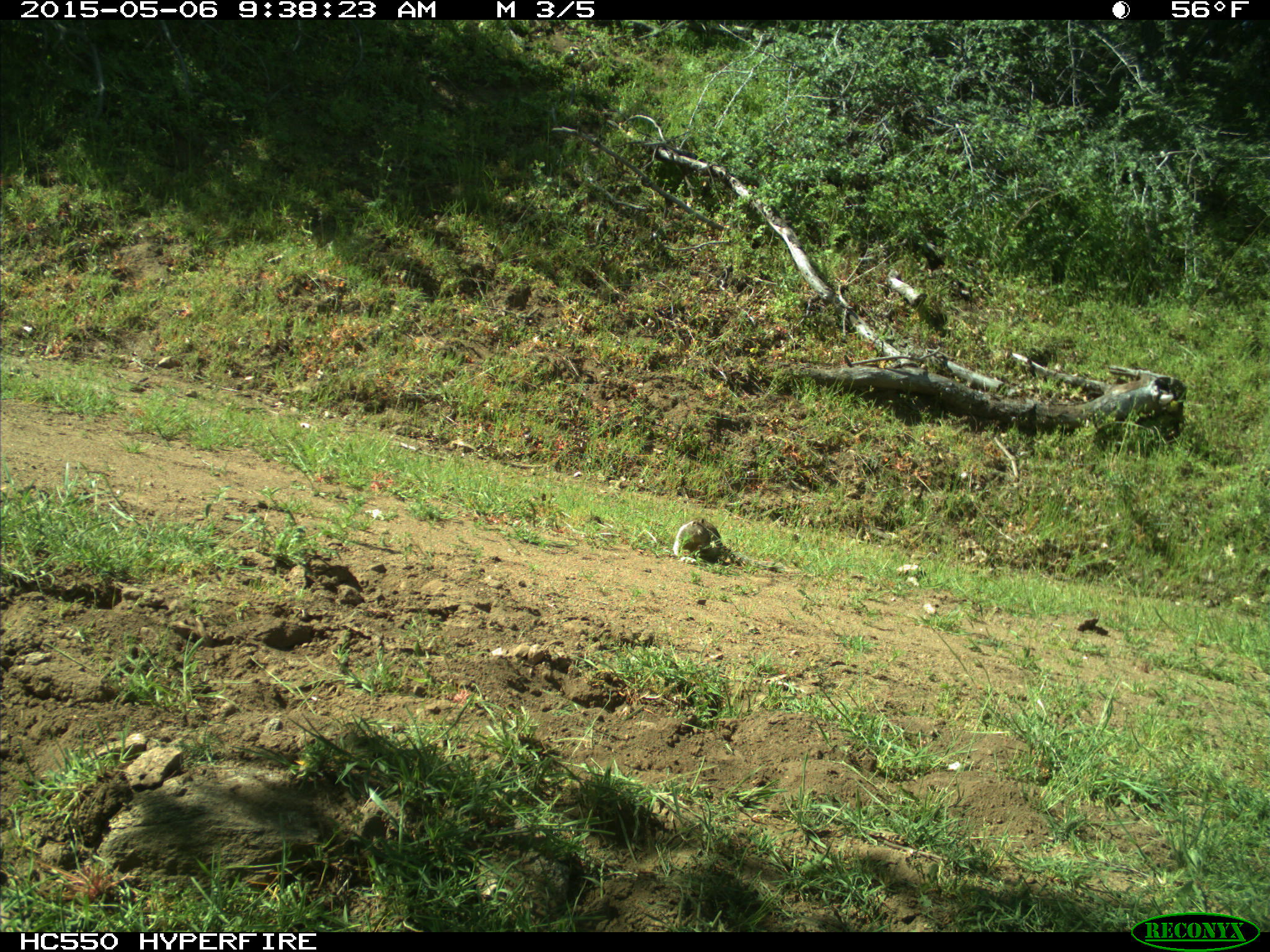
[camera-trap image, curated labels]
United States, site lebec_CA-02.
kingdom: Animalia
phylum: Chordata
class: Mammalia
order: Rodentia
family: Sciuridae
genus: Otospermophilus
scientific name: Otospermophilus beecheyi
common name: california ground squirrel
Otospermophilus beecheyi (california ground squirrel).